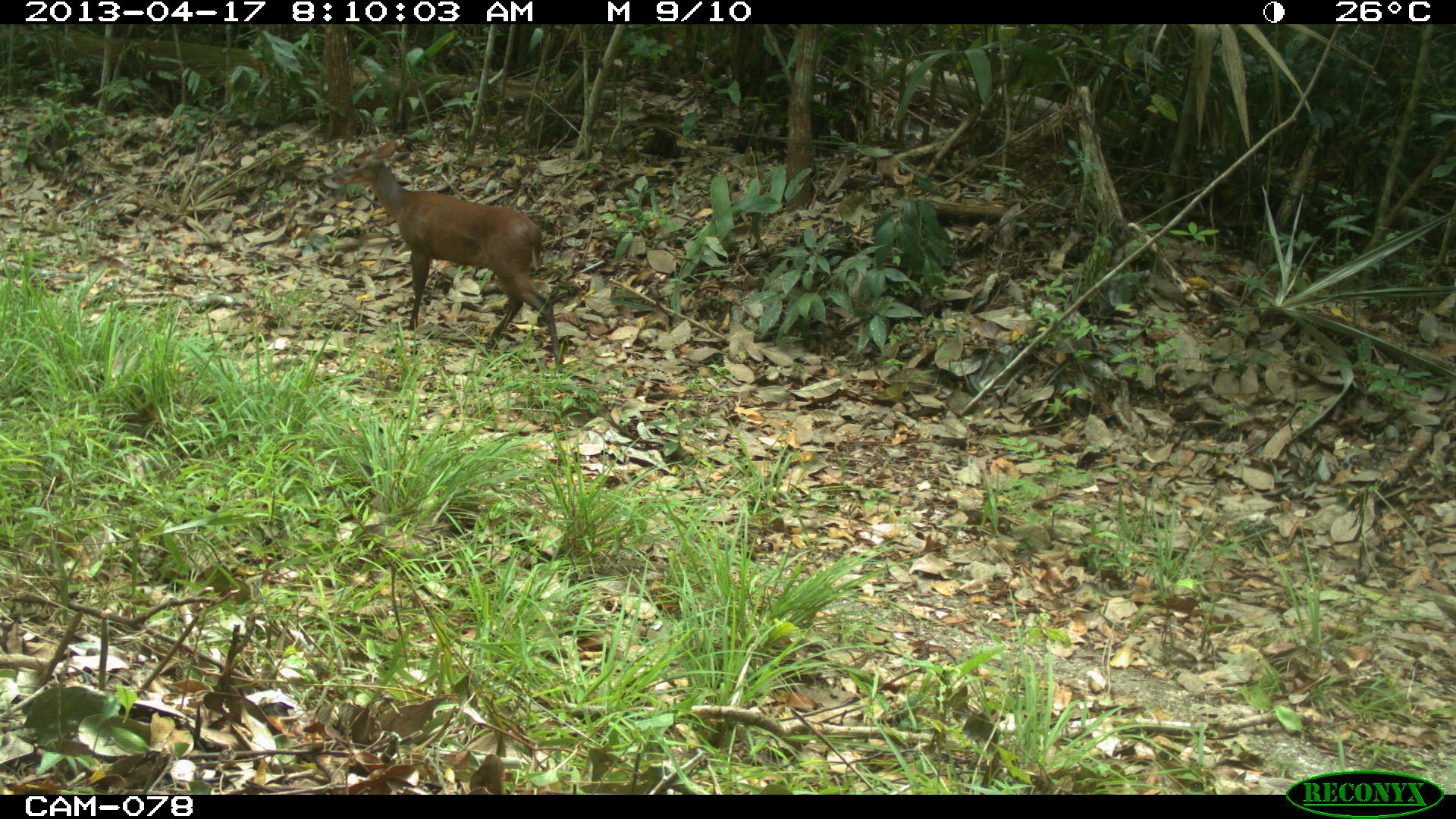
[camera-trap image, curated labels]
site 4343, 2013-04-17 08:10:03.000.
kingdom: Animalia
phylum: Chordata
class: Mammalia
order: Artiodactyla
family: Cervidae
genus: Mazama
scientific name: Mazama temama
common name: central american red brocket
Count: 1.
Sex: female.